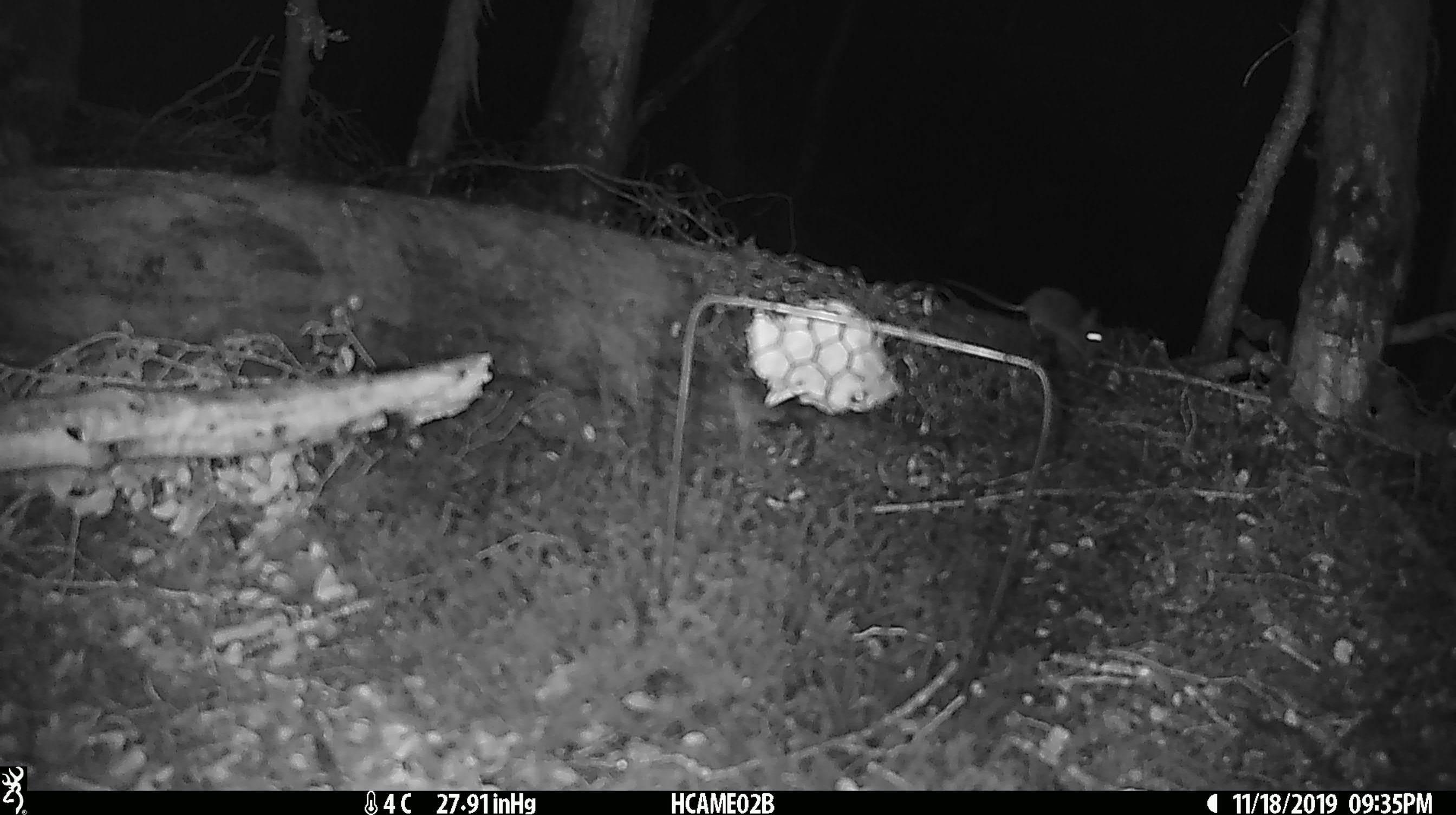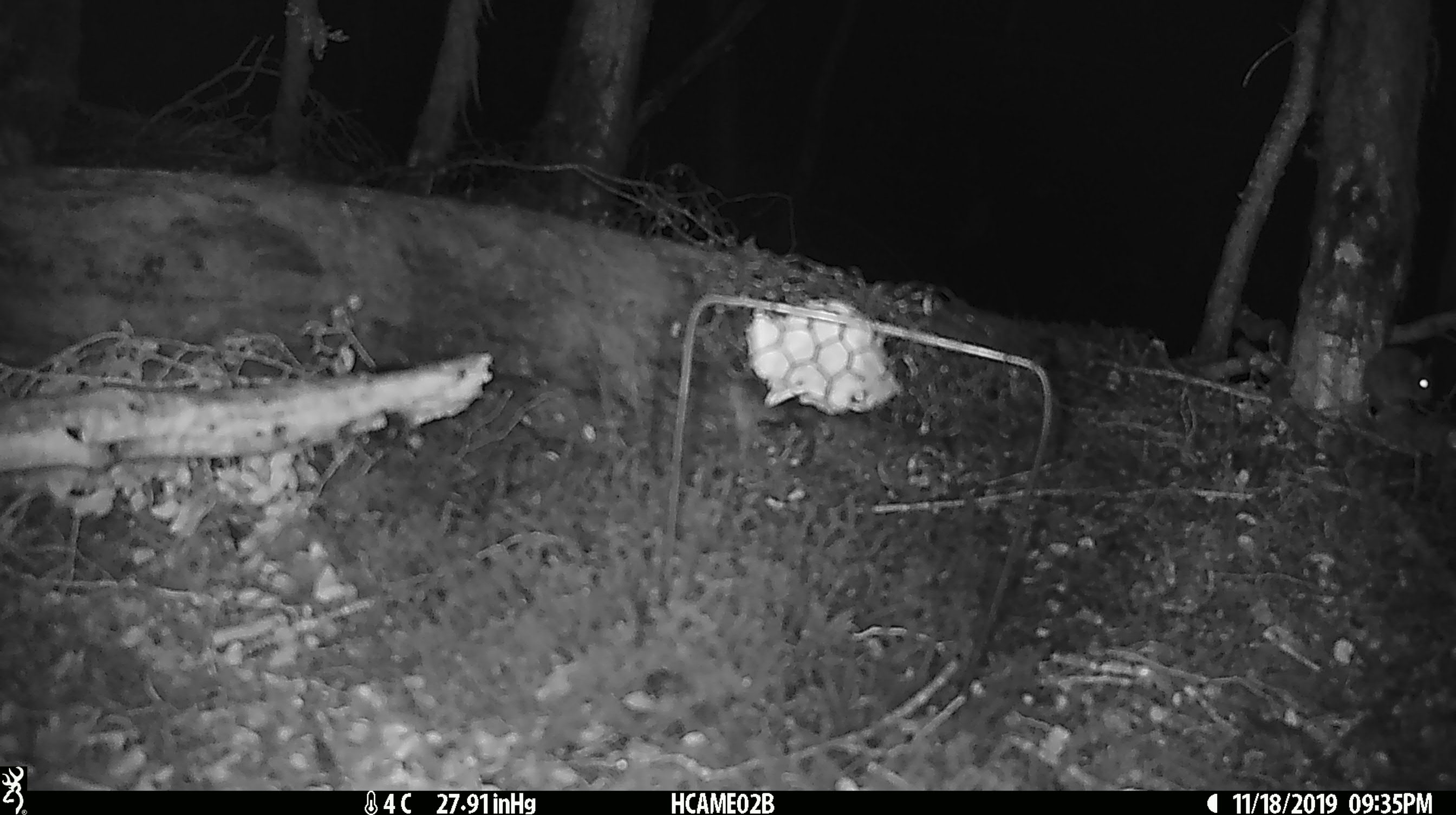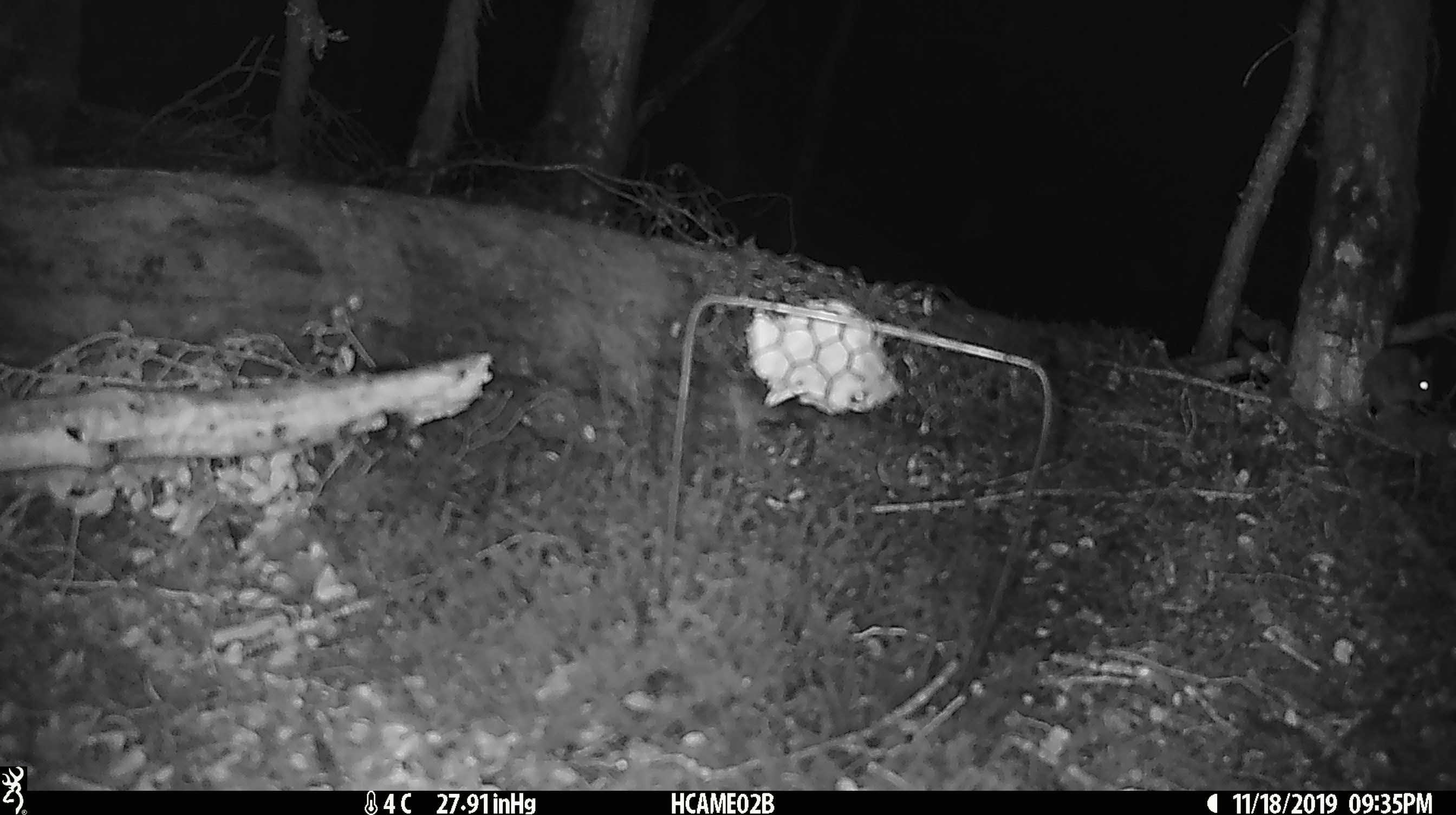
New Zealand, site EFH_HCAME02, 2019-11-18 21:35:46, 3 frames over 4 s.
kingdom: Animalia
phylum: Chordata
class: Mammalia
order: Rodentia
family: Muridae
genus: Mus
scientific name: Mus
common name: mouse